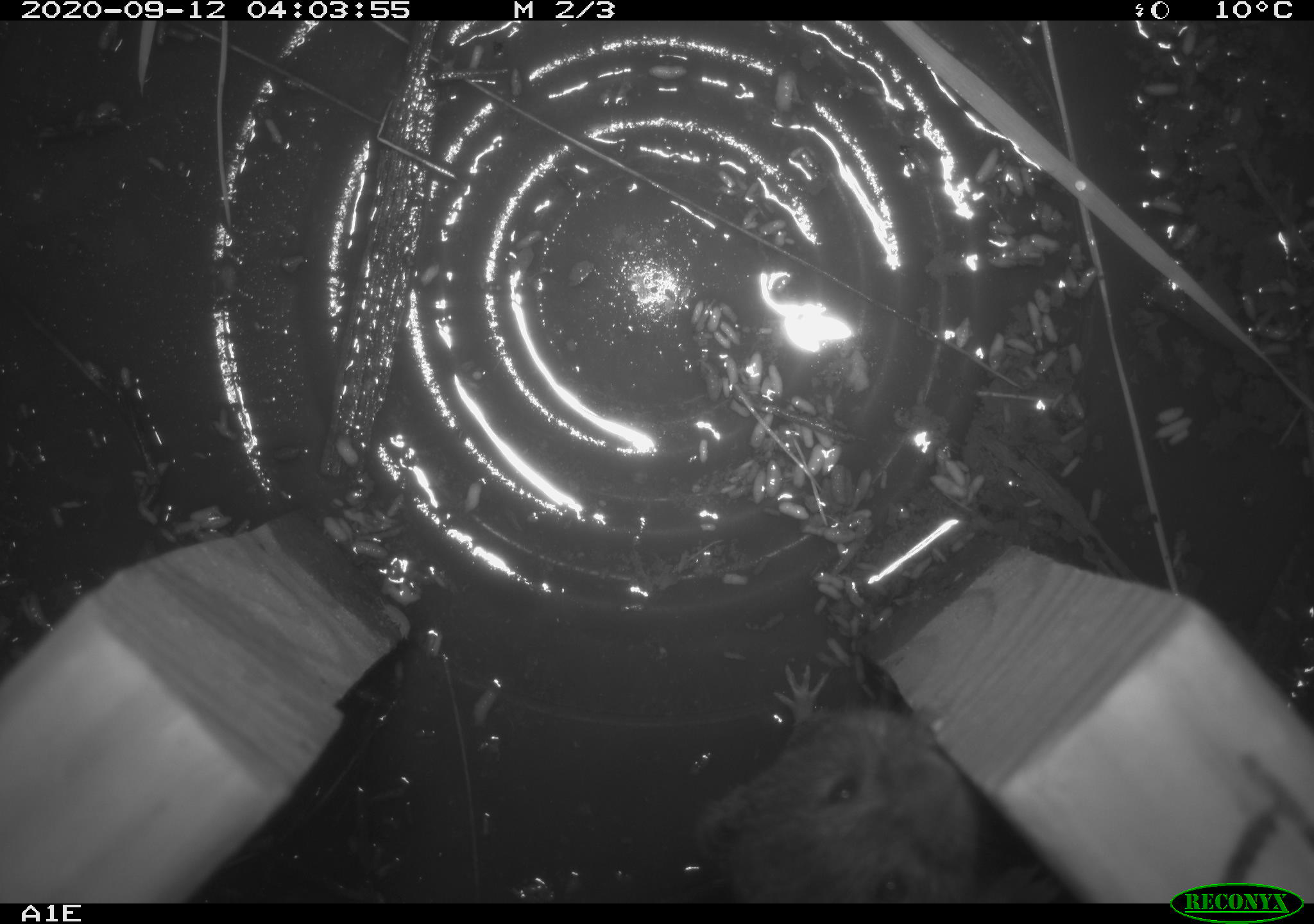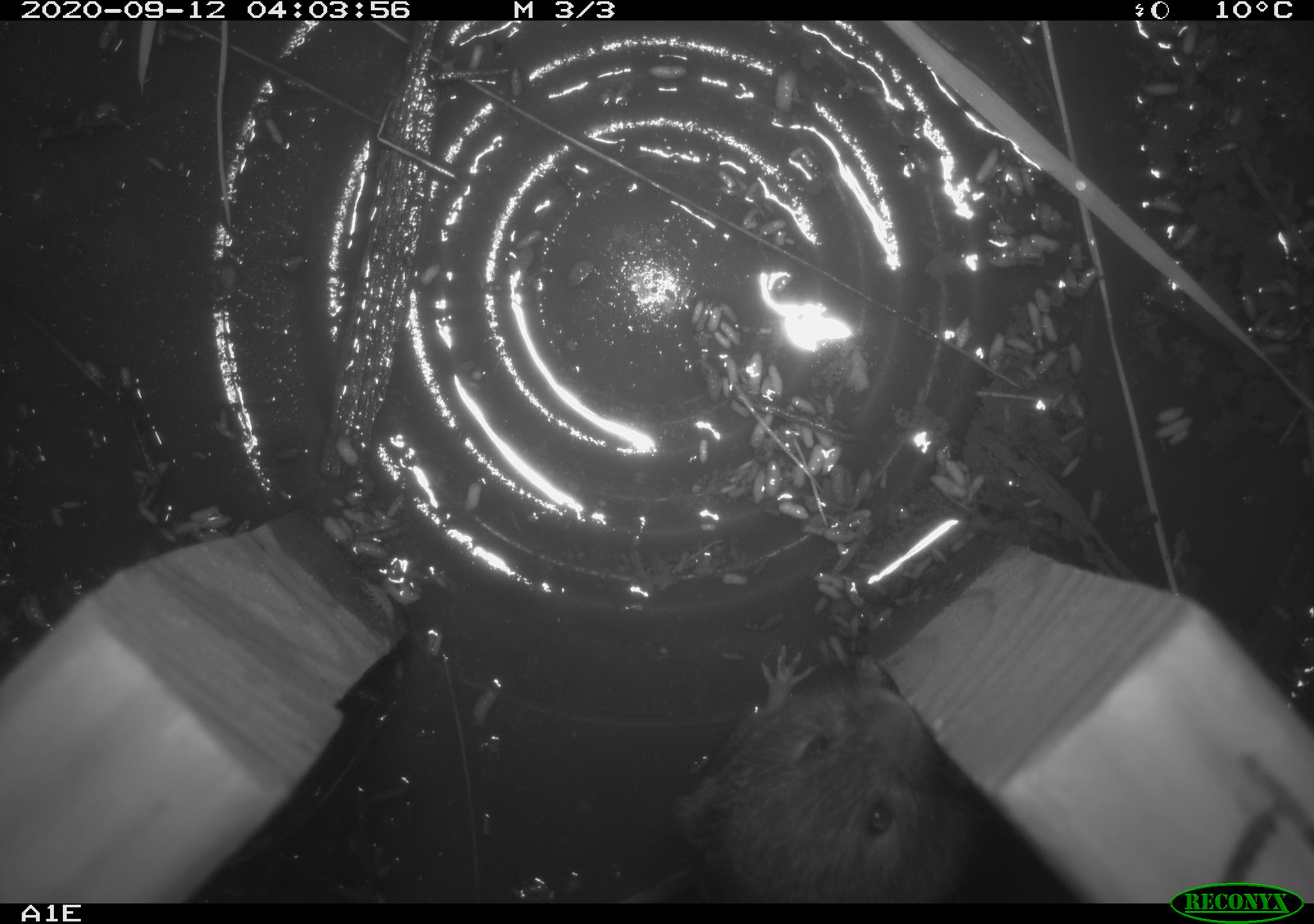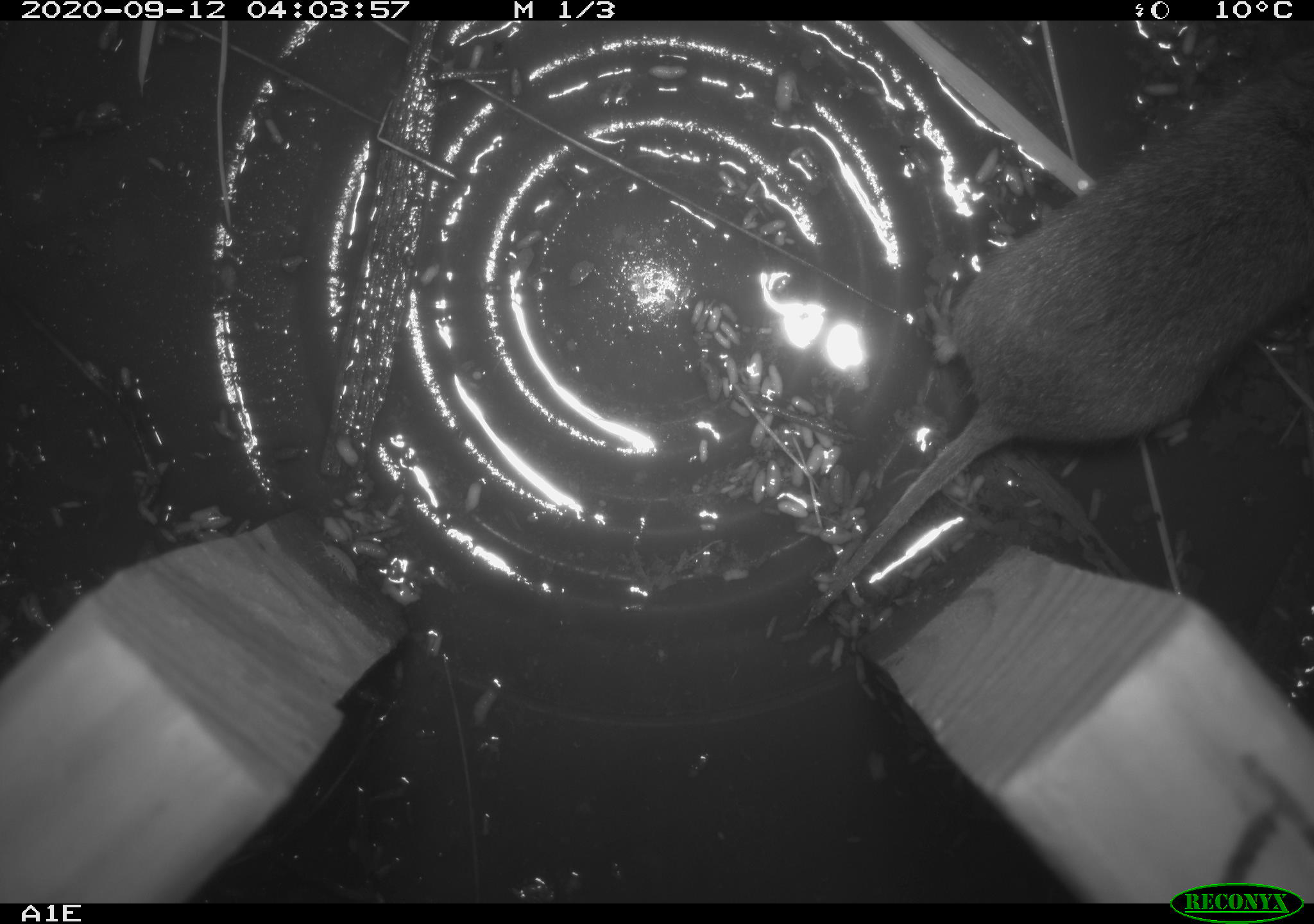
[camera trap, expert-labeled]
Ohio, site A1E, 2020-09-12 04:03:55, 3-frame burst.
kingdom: Animalia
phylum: Chordata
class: Mammalia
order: Rodentia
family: Cricetidae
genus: Microtus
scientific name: Microtus pennsylvanicus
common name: meadow vole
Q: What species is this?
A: Meadow vole (Microtus pennsylvanicus).